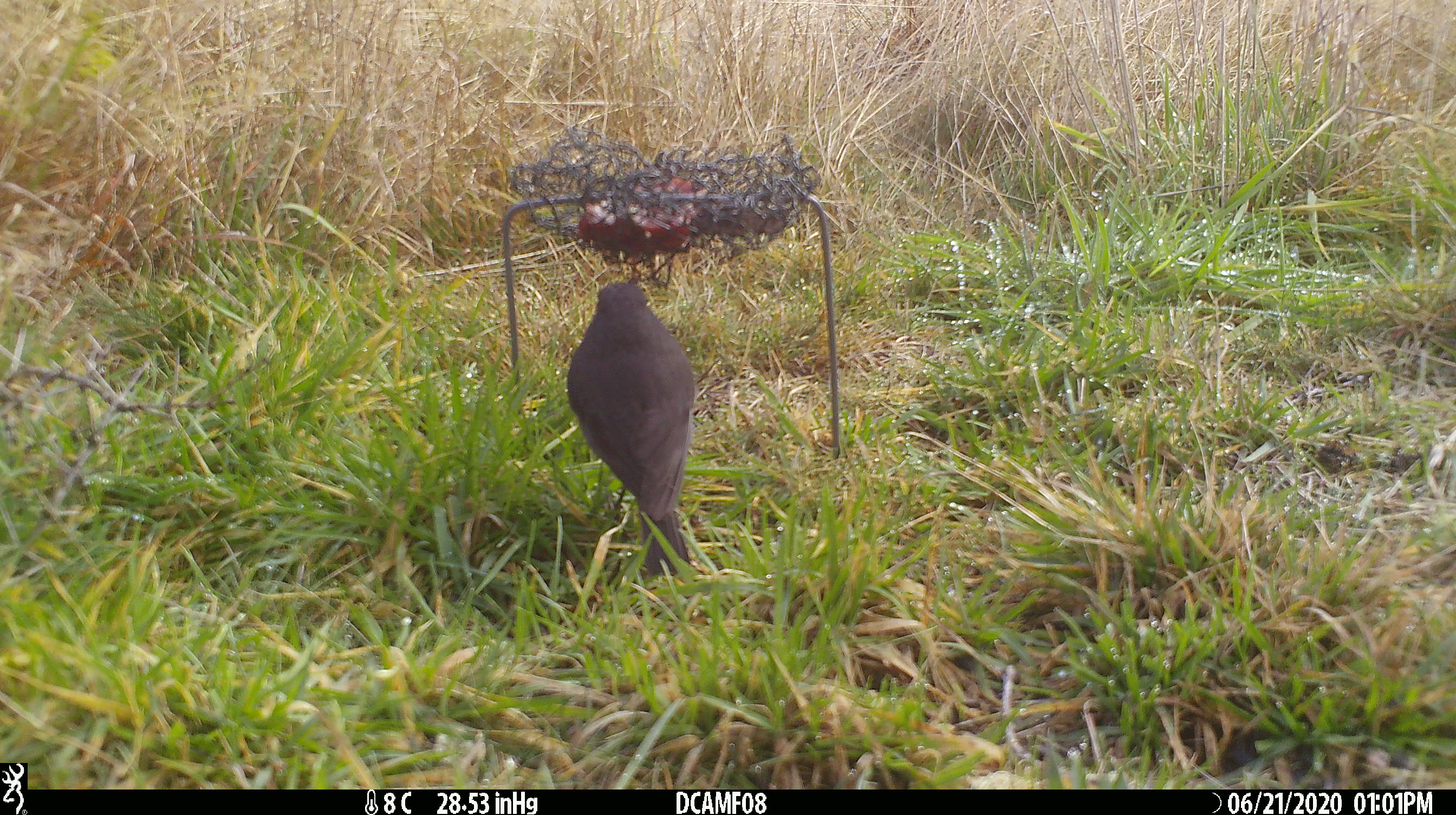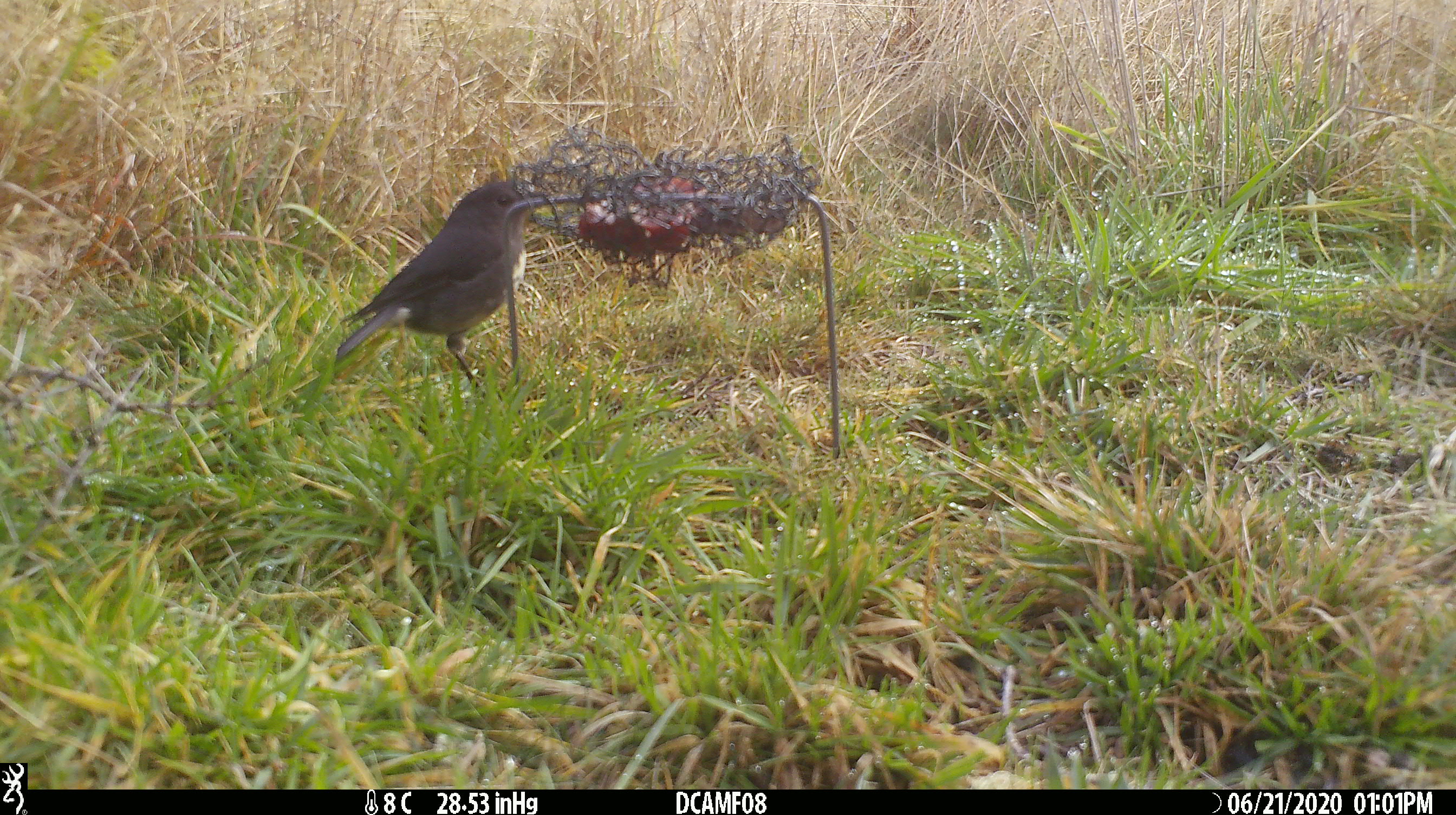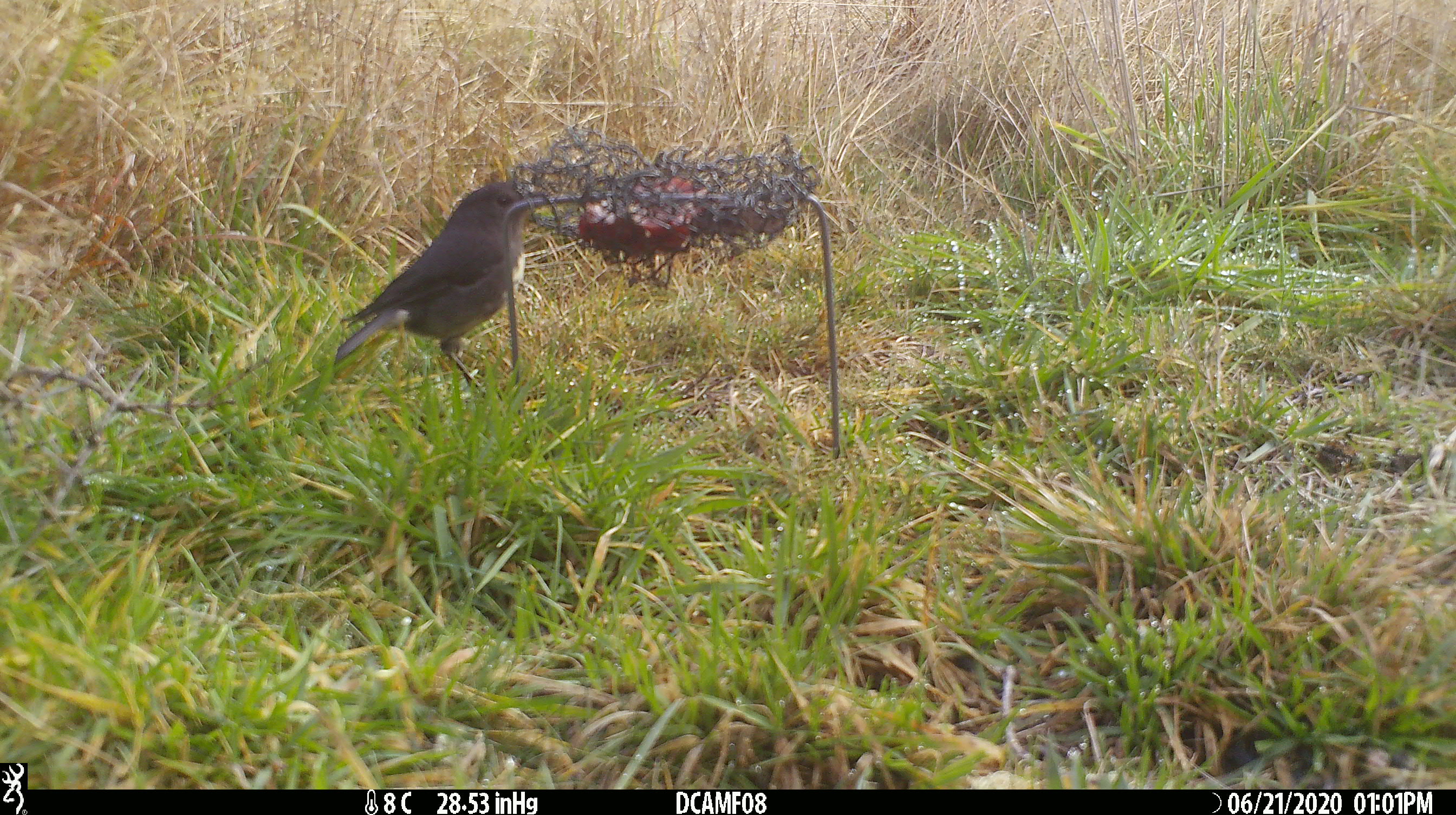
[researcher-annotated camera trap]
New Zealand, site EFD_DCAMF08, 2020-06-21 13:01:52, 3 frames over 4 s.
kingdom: Animalia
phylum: Chordata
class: Aves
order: Passeriformes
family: Petroicidae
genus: Petroica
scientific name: Petroica australis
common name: new zealand robin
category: robin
Robin (new zealand robin) (Petroica australis).